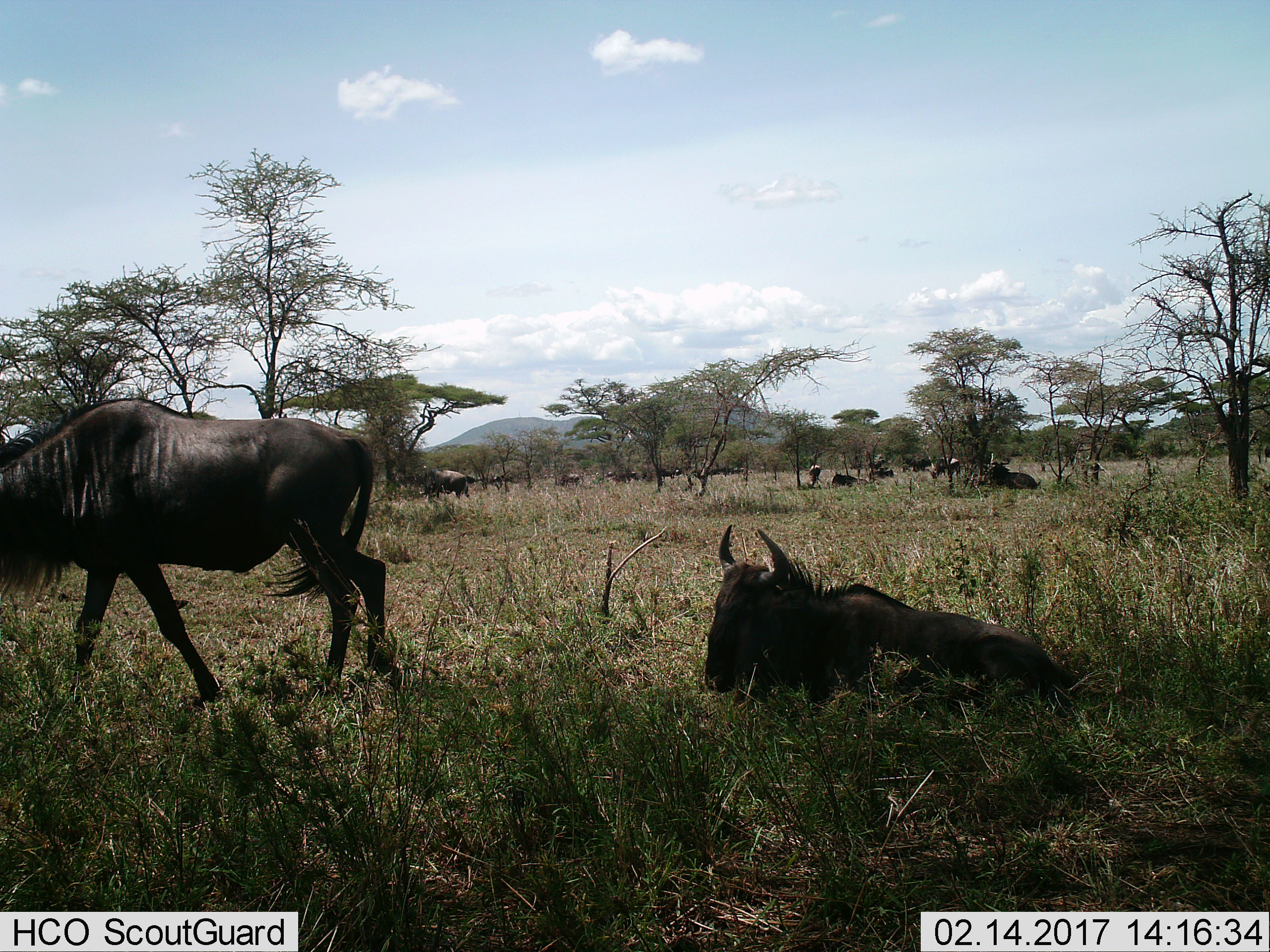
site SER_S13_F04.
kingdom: Animalia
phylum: Chordata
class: Mammalia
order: Artiodactyla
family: Bovidae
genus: Connochaetes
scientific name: Connochaetes taurinus taurinus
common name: blue wildebeest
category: wildebeestblue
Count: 11-50.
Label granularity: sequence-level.